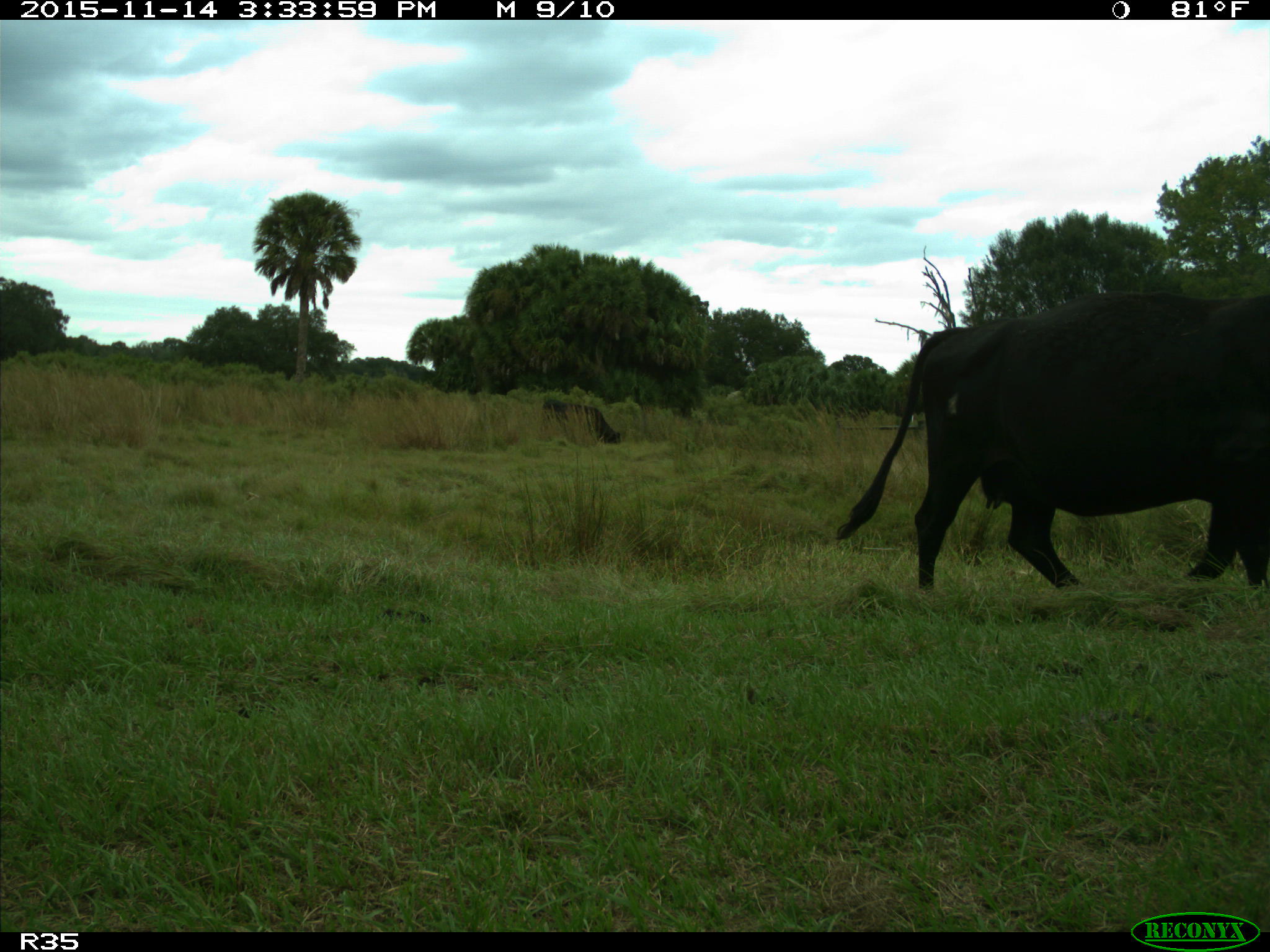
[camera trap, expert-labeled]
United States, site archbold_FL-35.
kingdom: Animalia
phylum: Chordata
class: Mammalia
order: Artiodactyla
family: Bovidae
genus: Bos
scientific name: Bos taurus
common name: domestic cow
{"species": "Bos taurus (domestic cow)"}